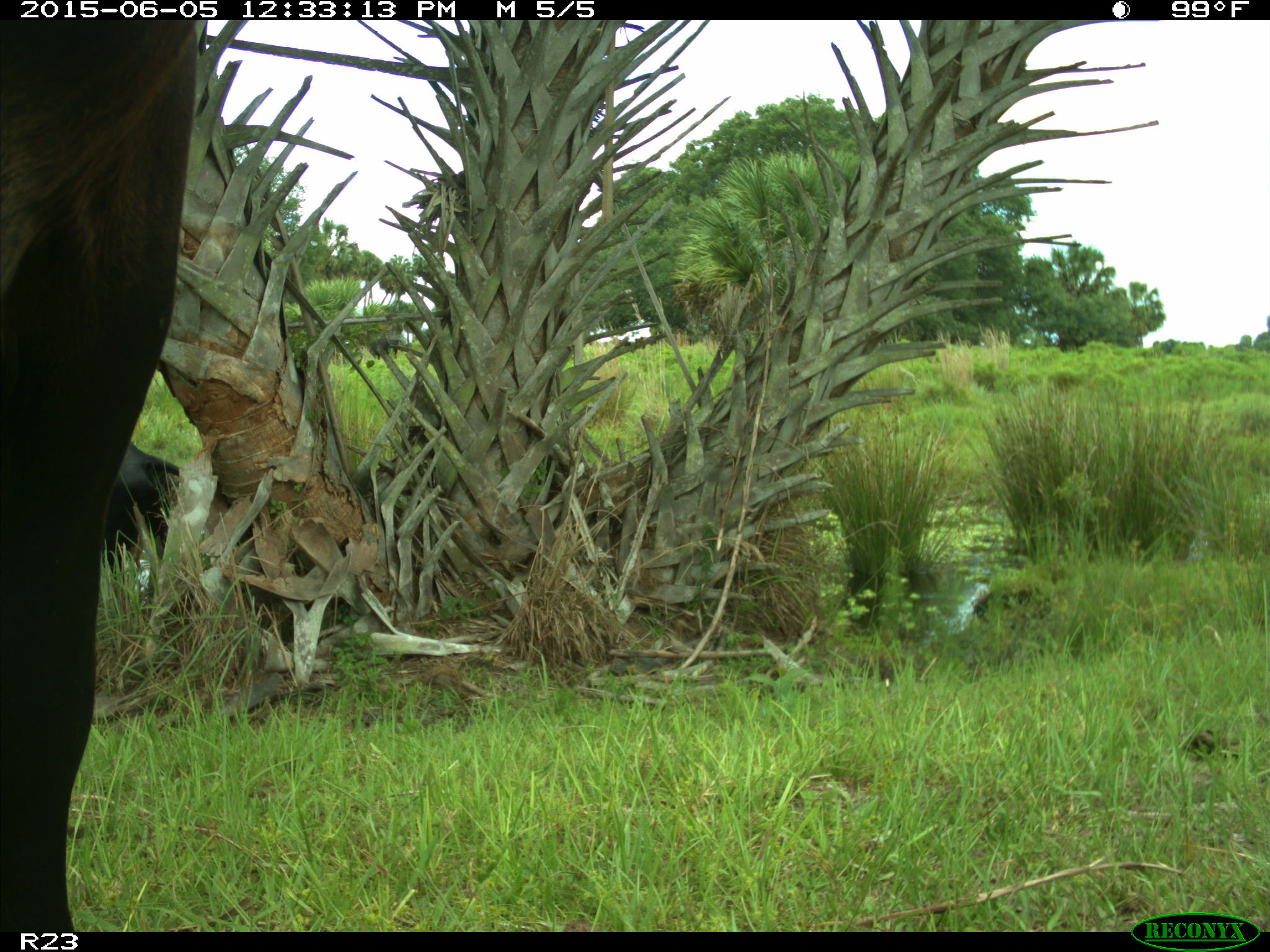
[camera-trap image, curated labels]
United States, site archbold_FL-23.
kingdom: Animalia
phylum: Chordata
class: Mammalia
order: Artiodactyla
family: Bovidae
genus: Bos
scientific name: Bos taurus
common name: domestic cow